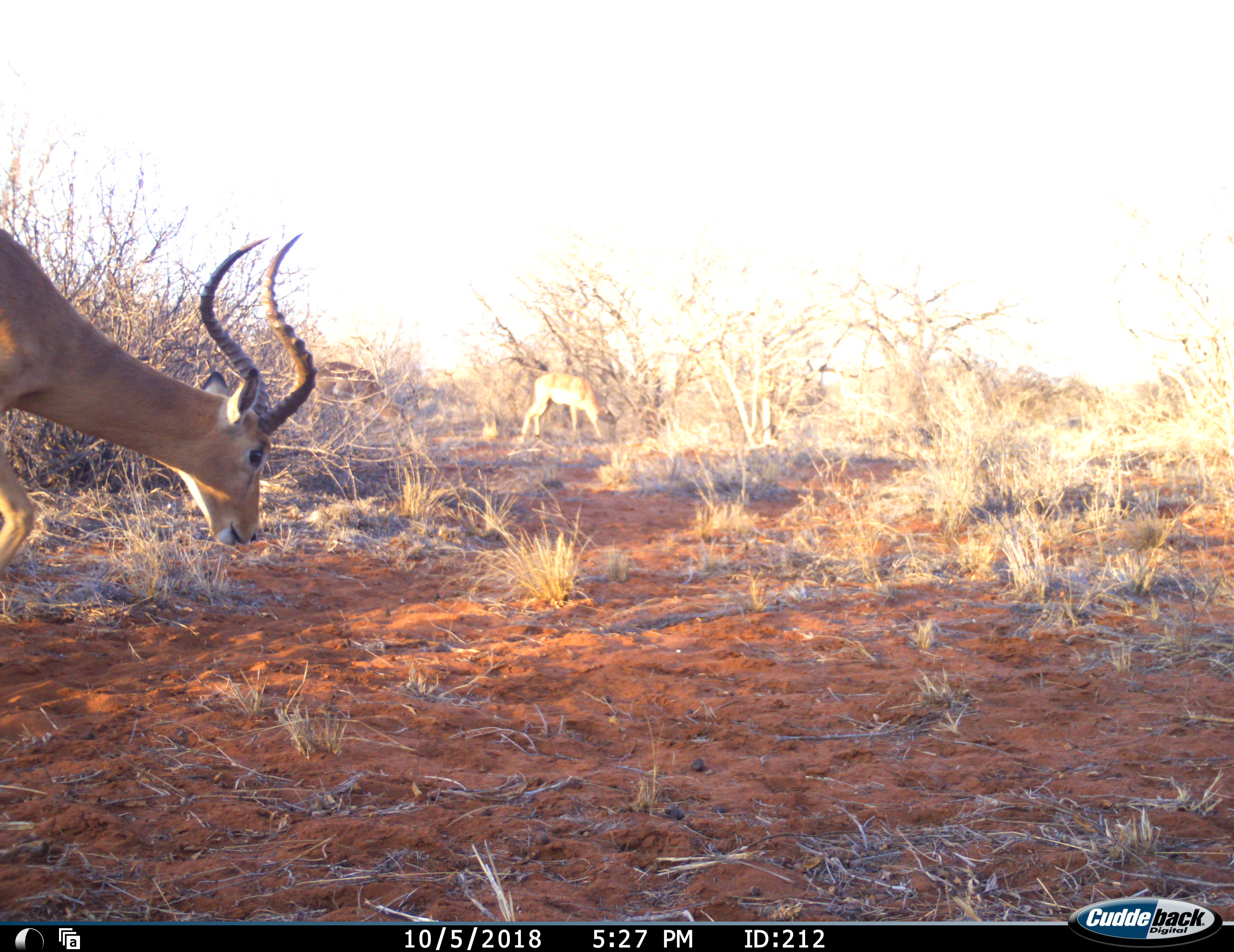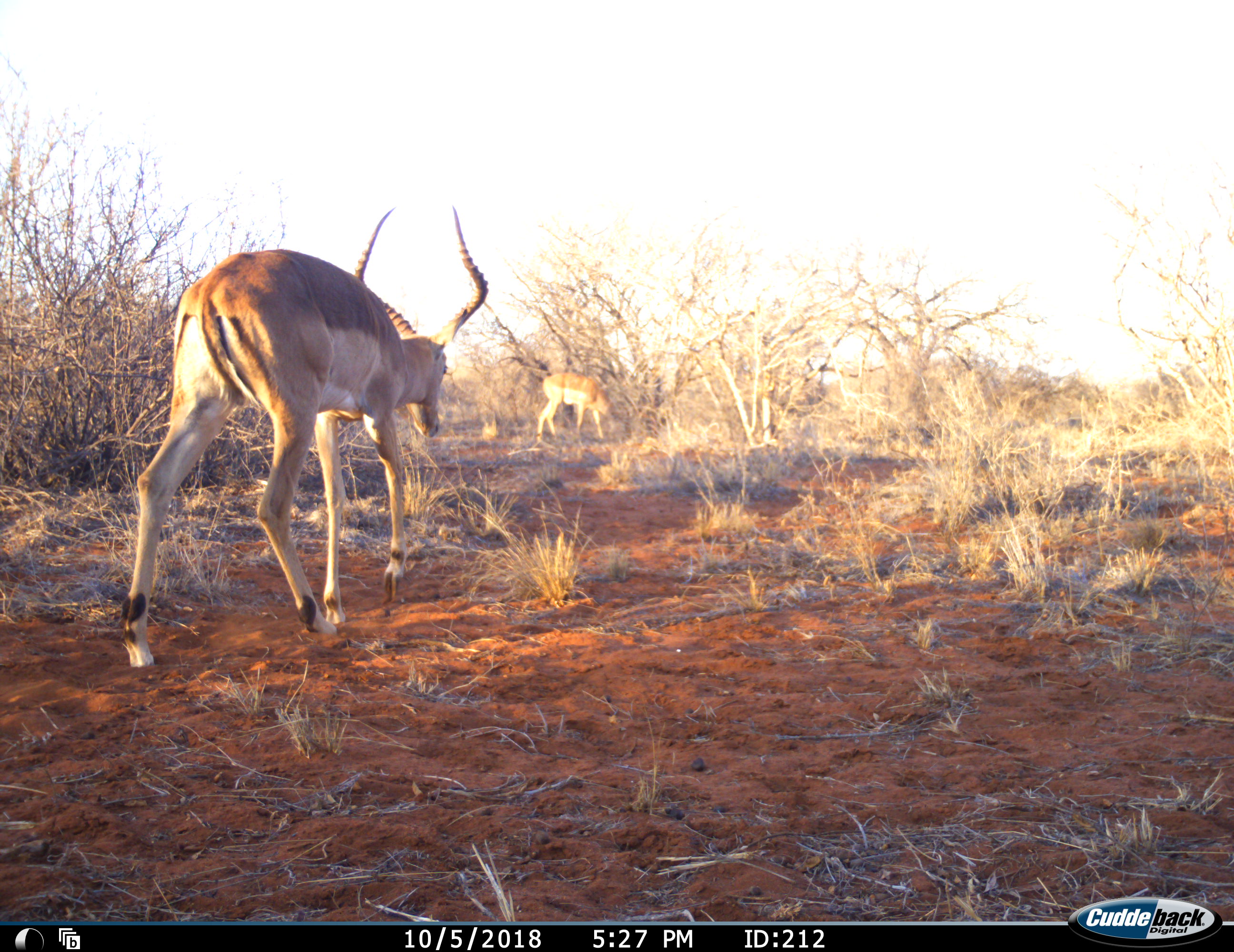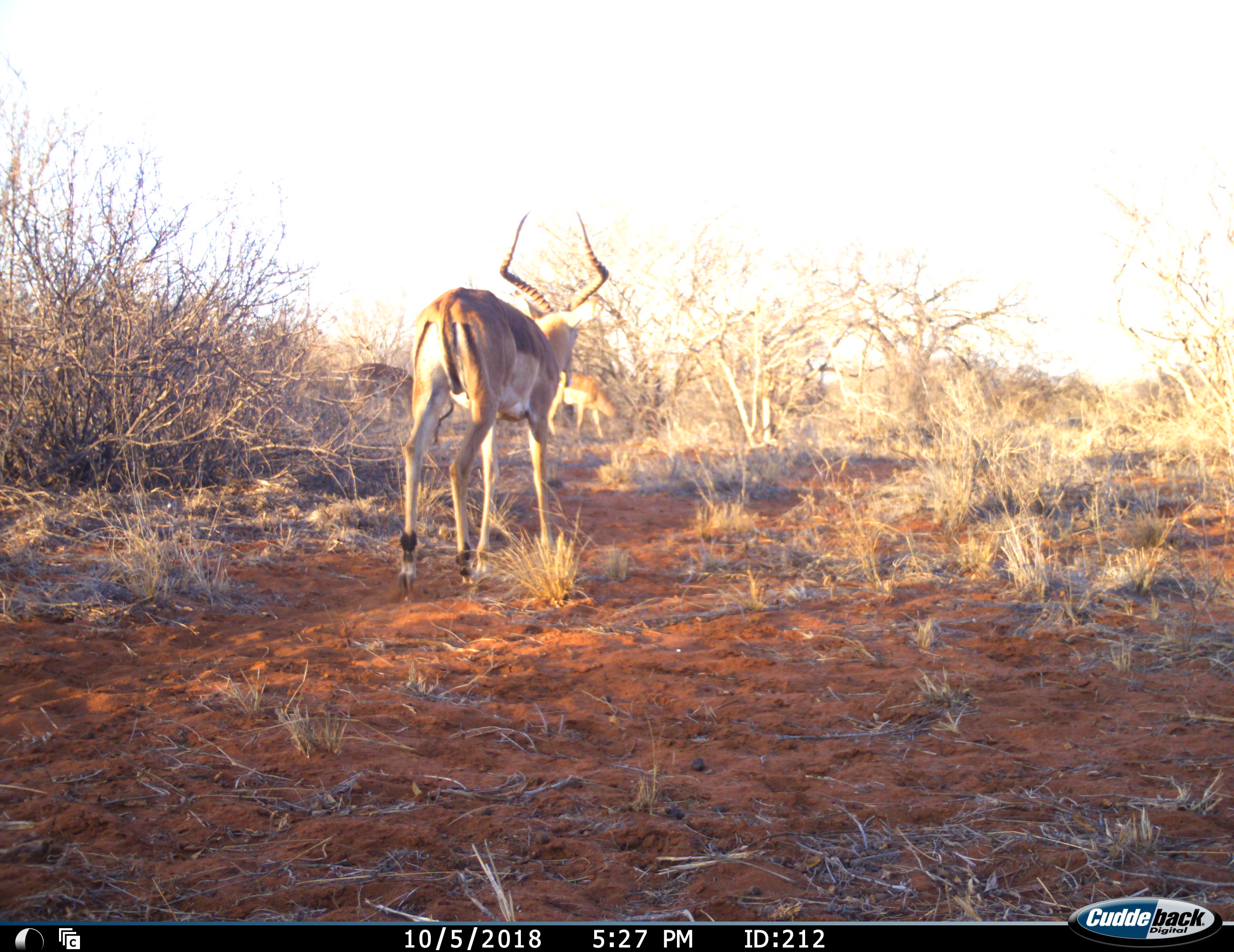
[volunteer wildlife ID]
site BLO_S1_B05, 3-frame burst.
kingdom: Animalia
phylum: Chordata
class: Mammalia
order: Artiodactyla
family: Bovidae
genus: Aepyceros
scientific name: Aepyceros melampus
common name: impala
Impala (Aepyceros melampus), count 3. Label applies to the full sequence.